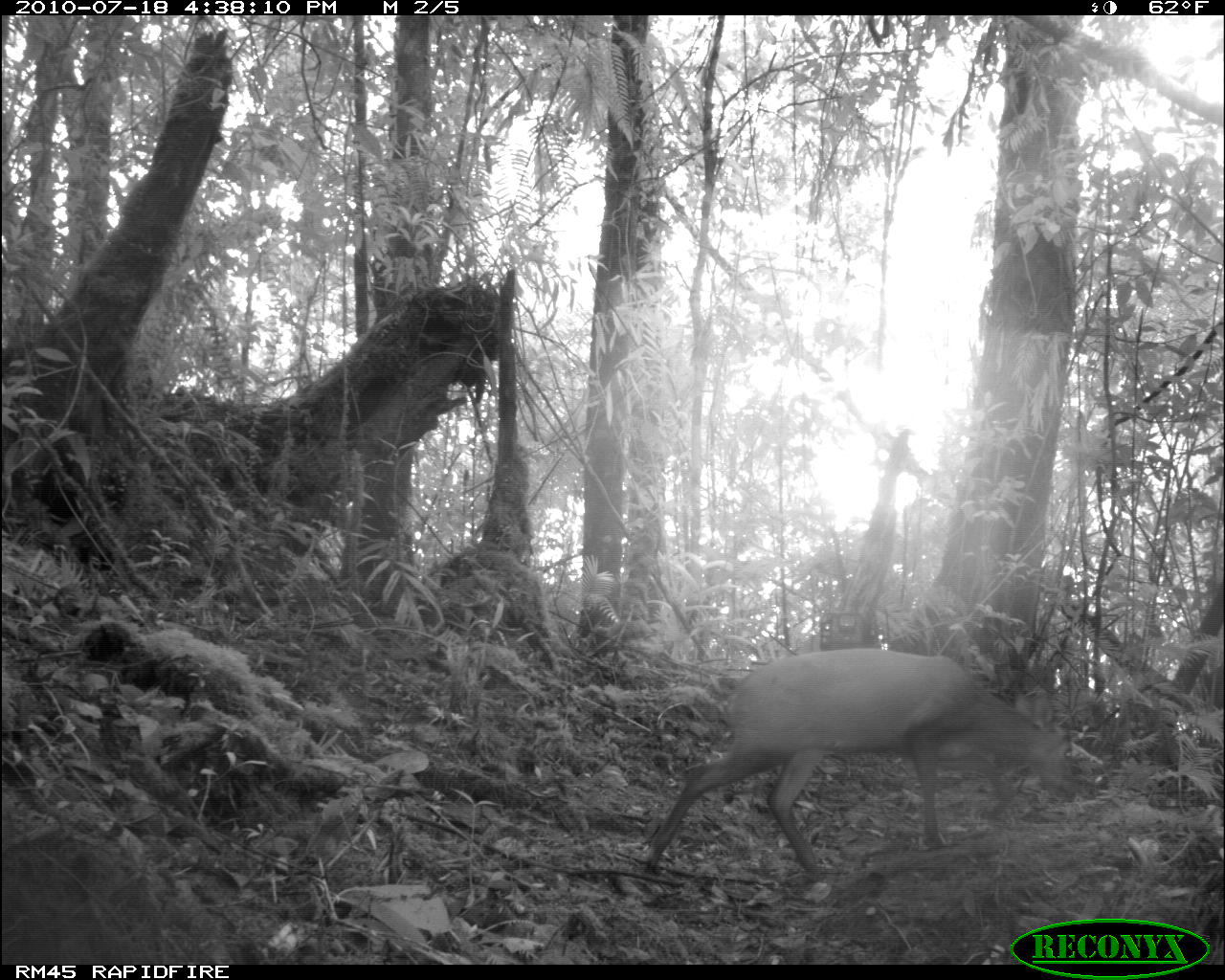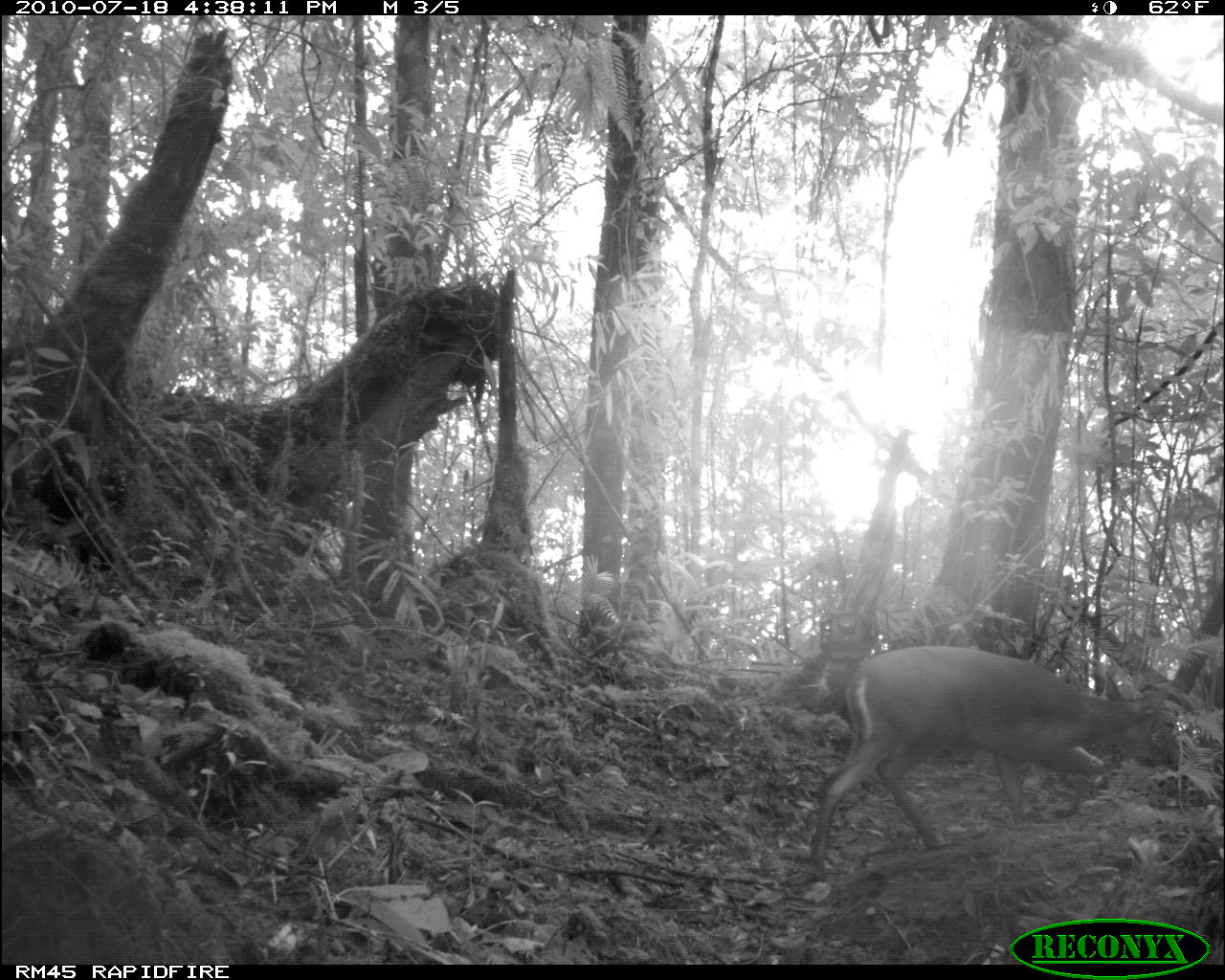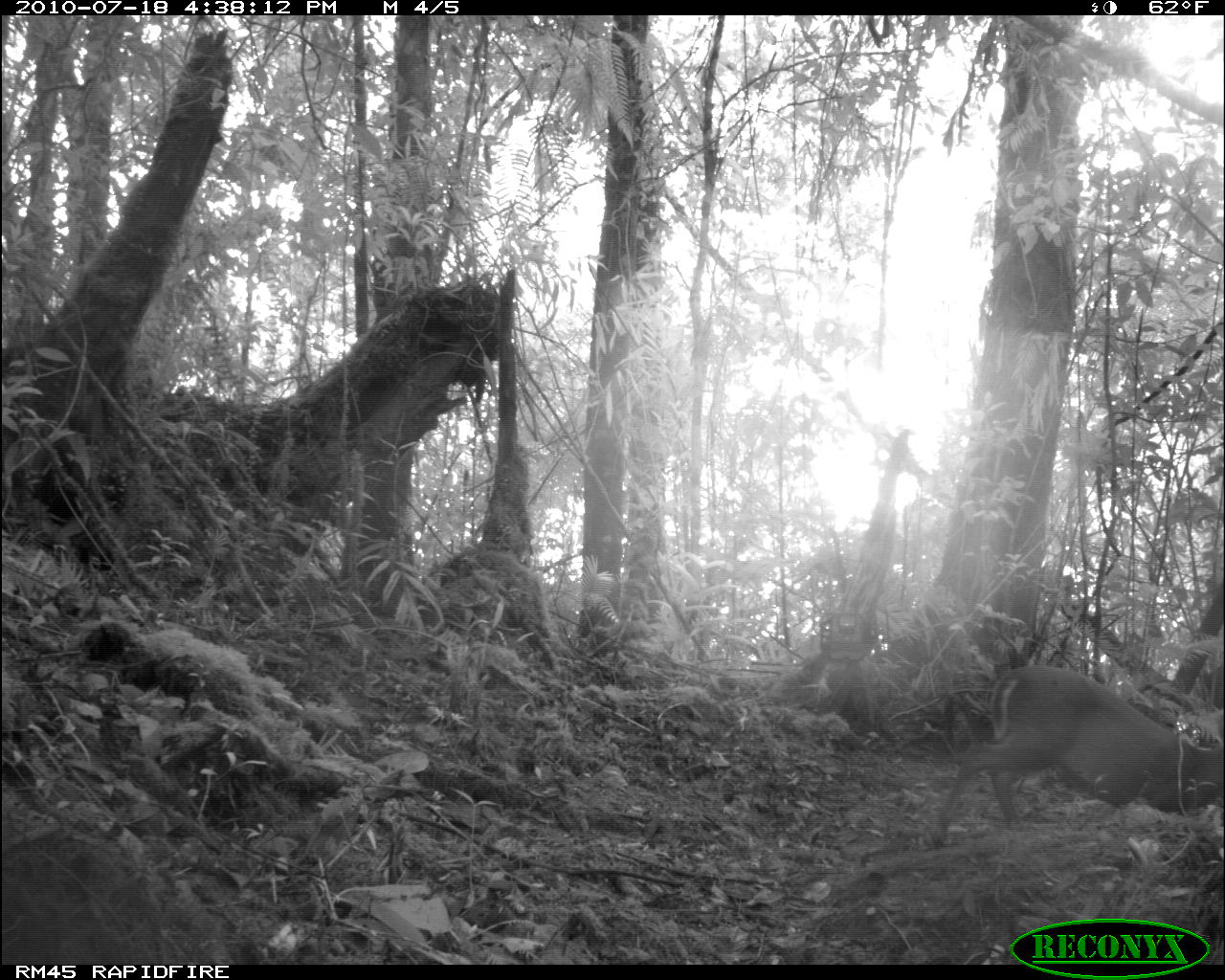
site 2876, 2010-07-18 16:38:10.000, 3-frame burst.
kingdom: Animalia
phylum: Chordata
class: Mammalia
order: Artiodactyla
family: Cervidae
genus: Muntiacus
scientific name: Muntiacus muntjak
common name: southern red muntjac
Muntiacus muntjak (southern red muntjac), count 1.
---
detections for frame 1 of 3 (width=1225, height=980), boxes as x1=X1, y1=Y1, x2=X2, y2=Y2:
muntiacus muntjak: x1=643, y1=646, x2=1080, y2=879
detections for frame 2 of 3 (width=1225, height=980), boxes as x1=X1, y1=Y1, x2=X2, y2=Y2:
muntiacus muntjak: x1=809, y1=645, x2=1167, y2=878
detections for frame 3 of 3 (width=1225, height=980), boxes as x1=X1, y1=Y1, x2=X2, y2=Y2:
muntiacus muntjak: x1=931, y1=657, x2=1223, y2=840